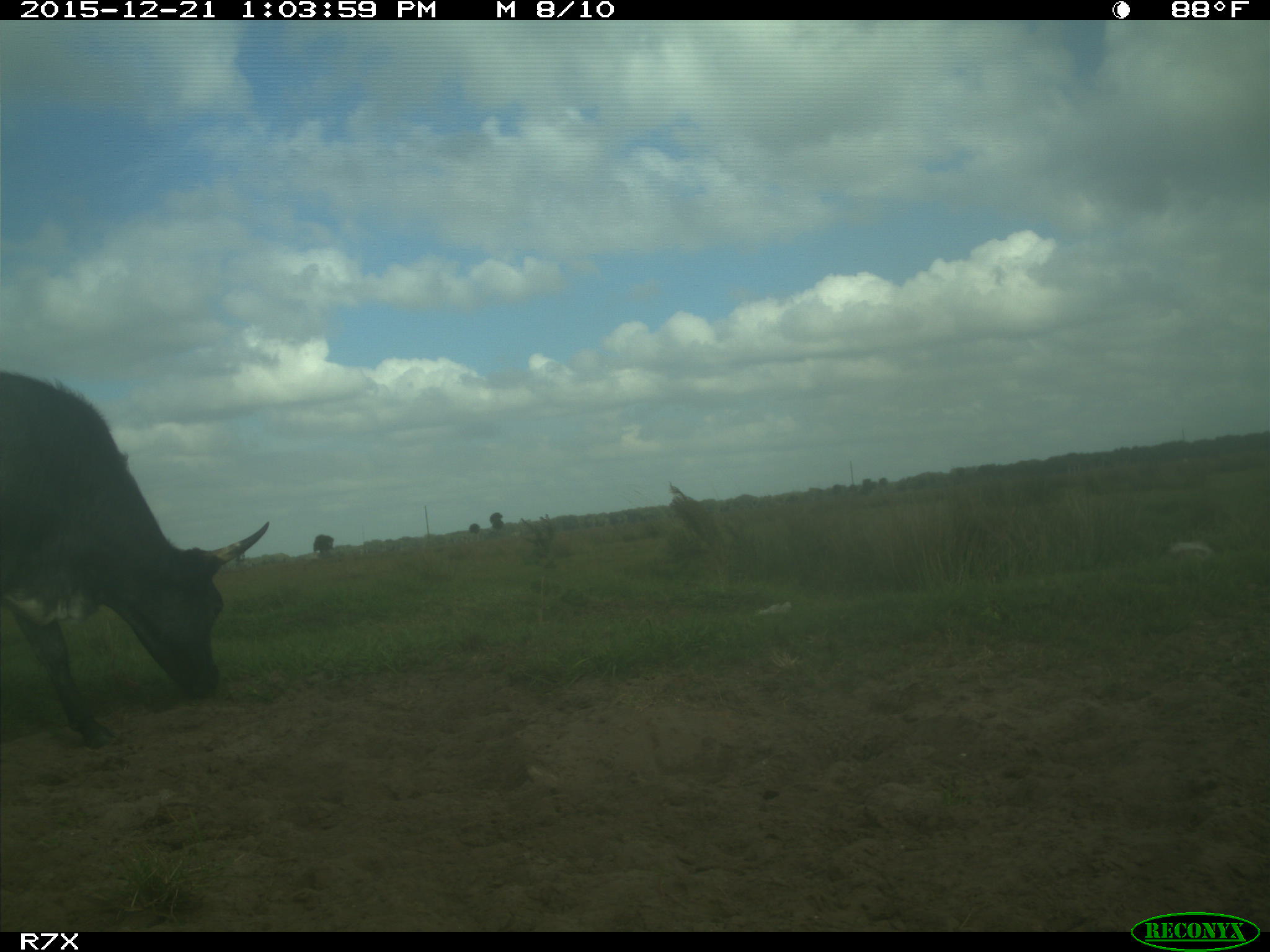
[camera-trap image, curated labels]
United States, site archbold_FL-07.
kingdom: Animalia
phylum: Chordata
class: Mammalia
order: Artiodactyla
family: Bovidae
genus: Bos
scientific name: Bos taurus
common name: domestic cow